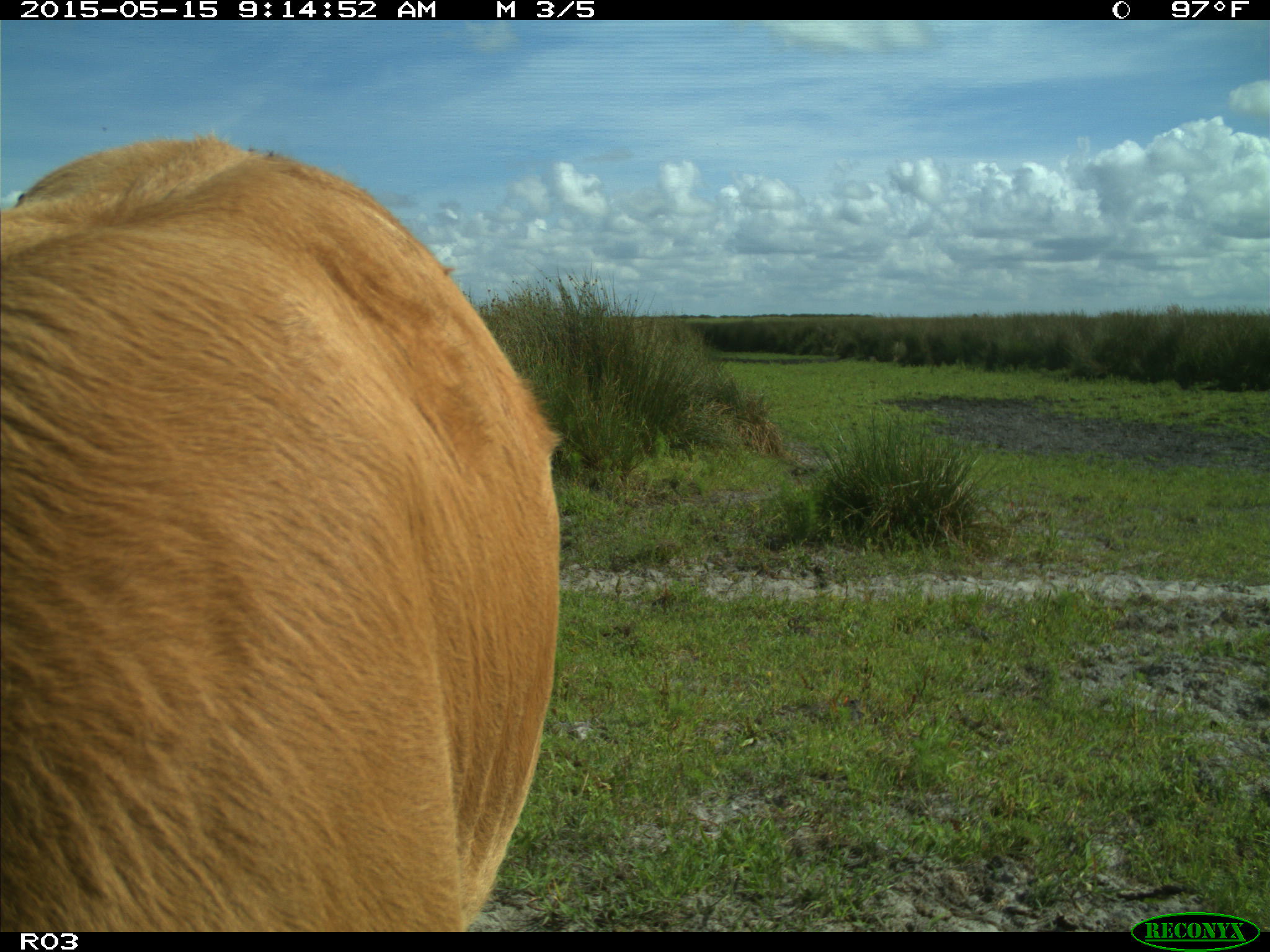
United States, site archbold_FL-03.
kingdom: Animalia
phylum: Chordata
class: Mammalia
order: Artiodactyla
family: Bovidae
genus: Bos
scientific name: Bos taurus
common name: domestic cow